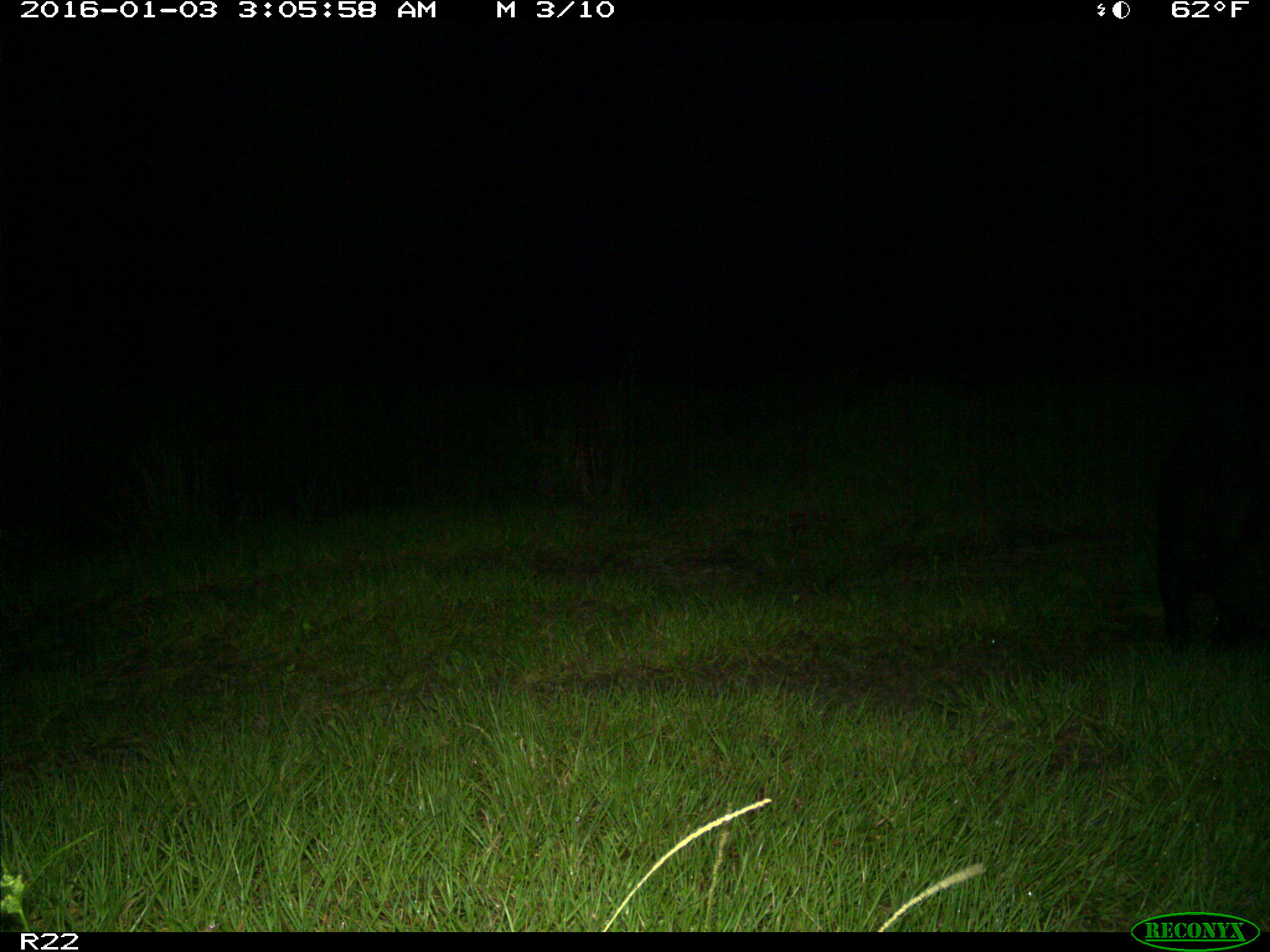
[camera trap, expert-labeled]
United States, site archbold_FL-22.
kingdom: Animalia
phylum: Chordata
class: Mammalia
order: Artiodactyla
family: Suidae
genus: Sus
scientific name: Sus scrofa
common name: wild boar